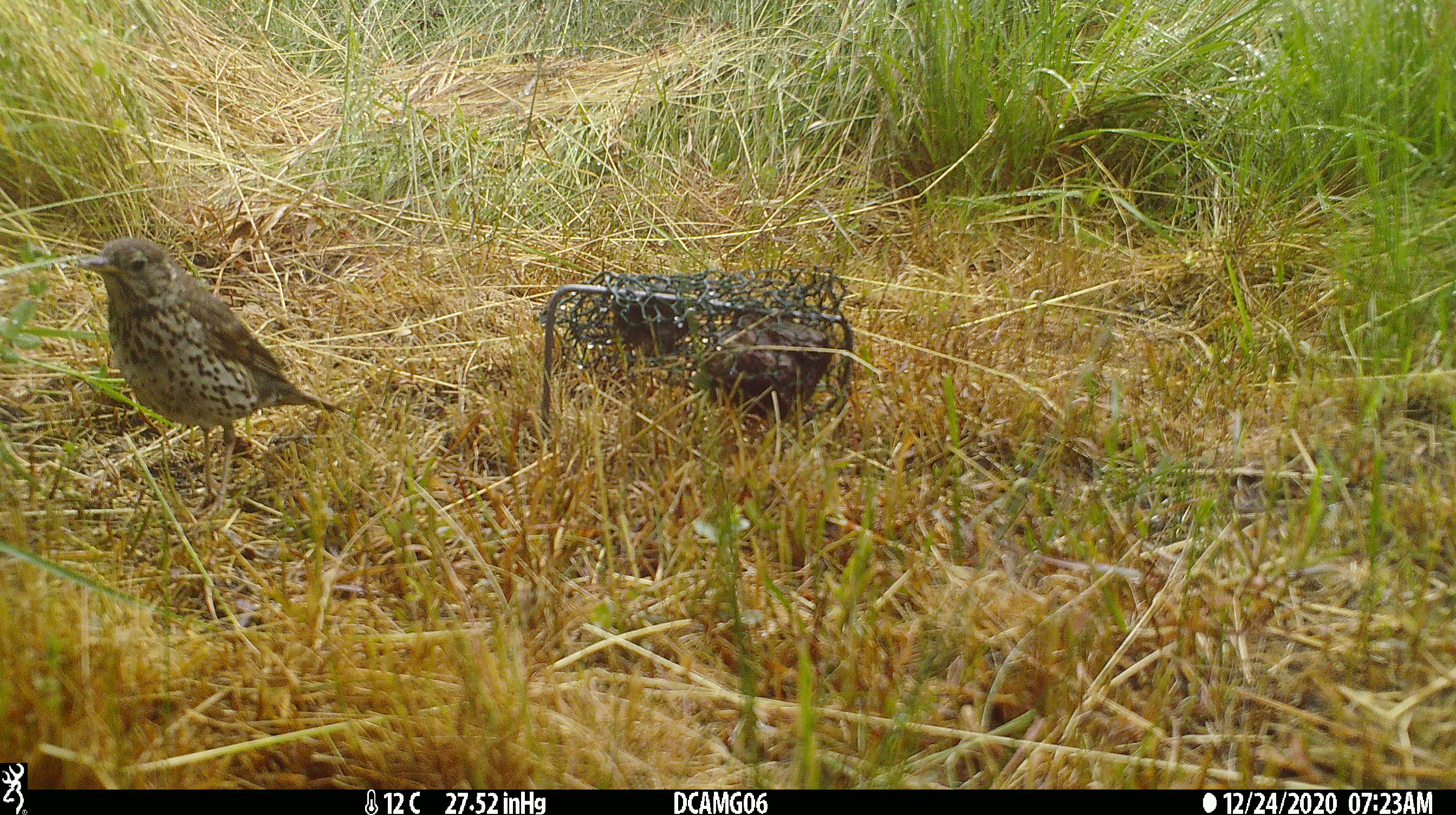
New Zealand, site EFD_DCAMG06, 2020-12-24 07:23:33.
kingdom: Animalia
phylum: Chordata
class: Aves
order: Passeriformes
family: Turdidae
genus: Turdus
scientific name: Turdus philomelos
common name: song thrush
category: thrush